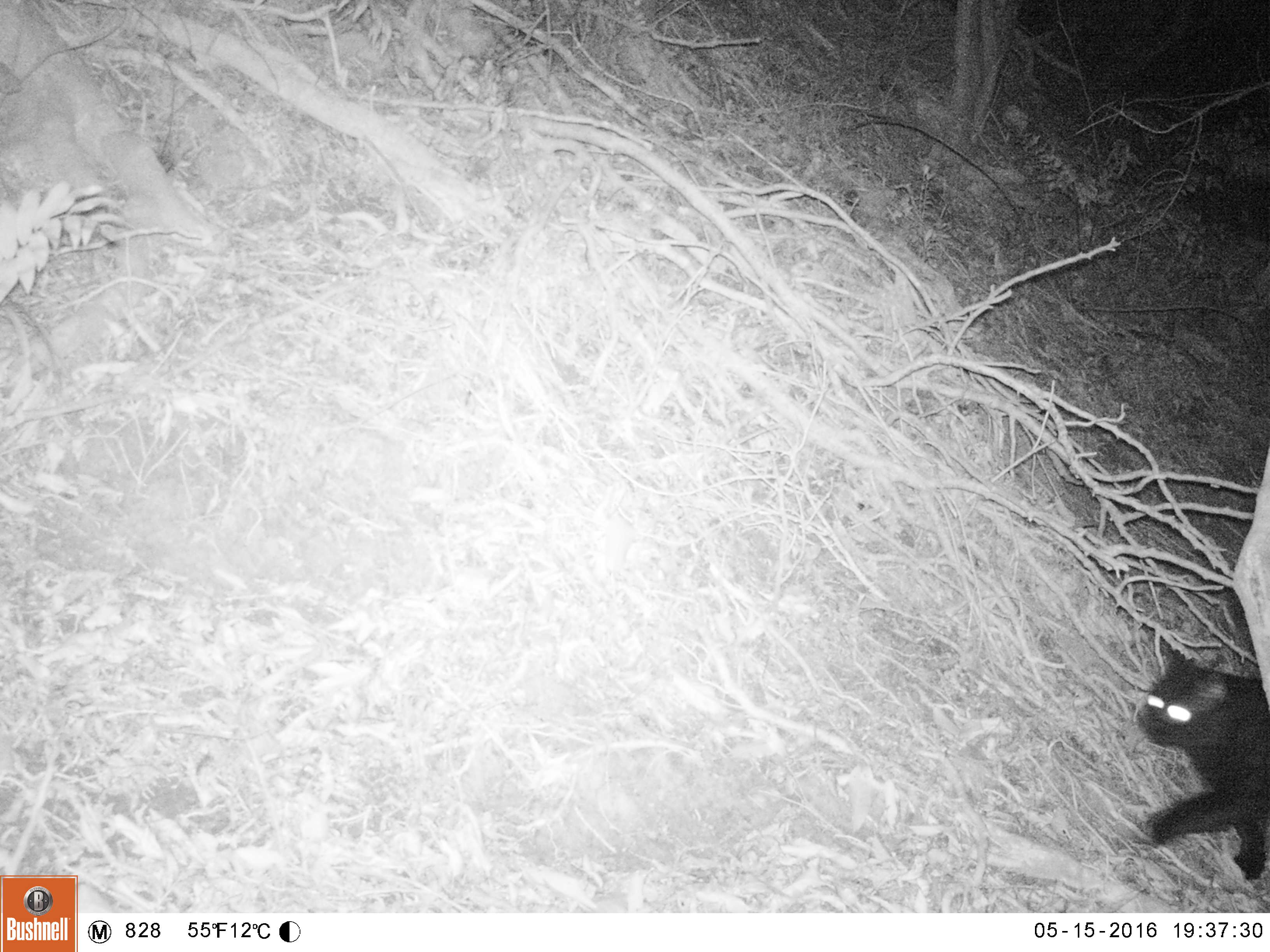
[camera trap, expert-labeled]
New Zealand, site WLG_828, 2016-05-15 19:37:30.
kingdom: Animalia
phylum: Chordata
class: Mammalia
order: Carnivora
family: Felidae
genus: Felis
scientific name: Felis catus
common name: domestic cat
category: cat